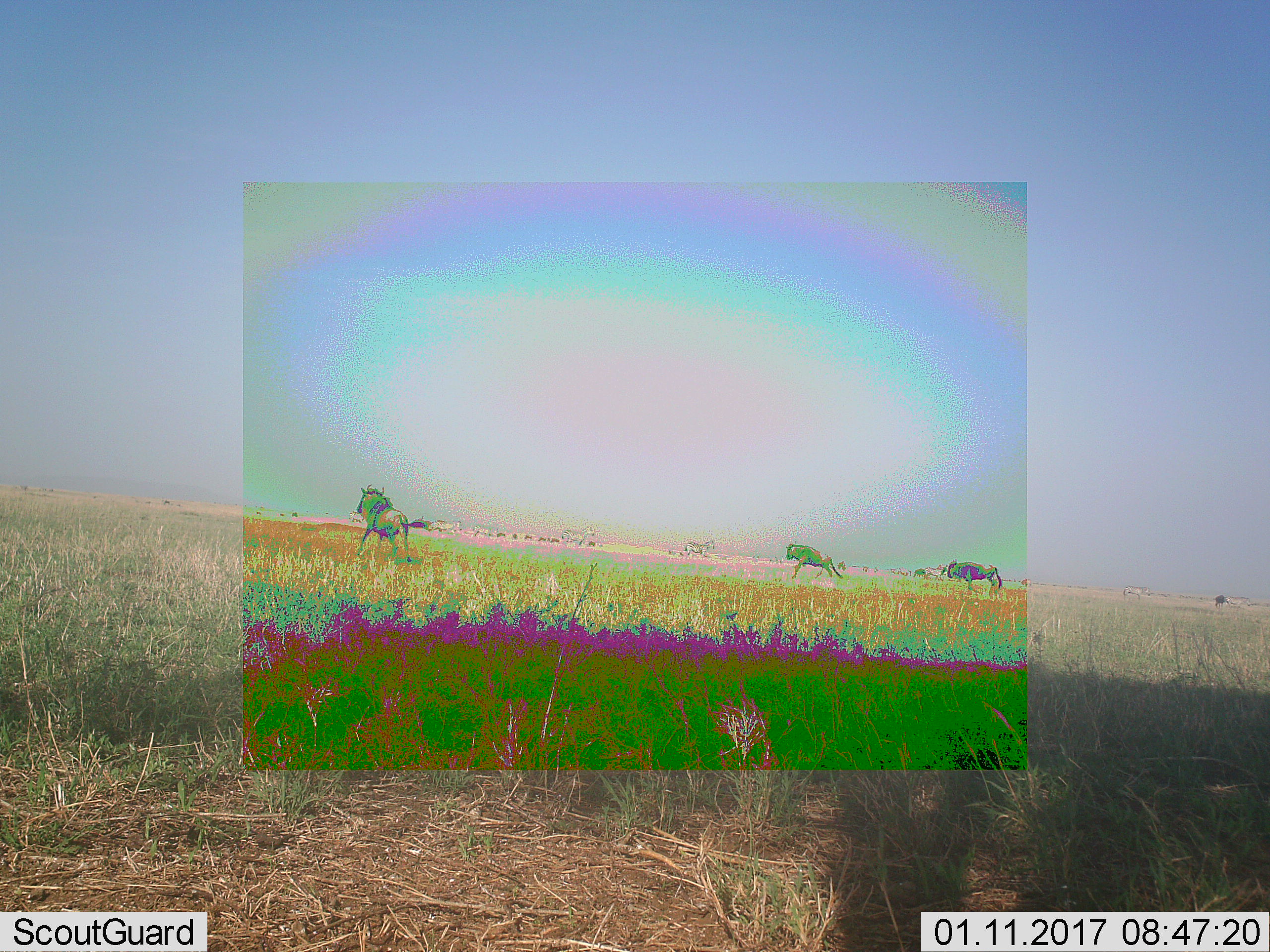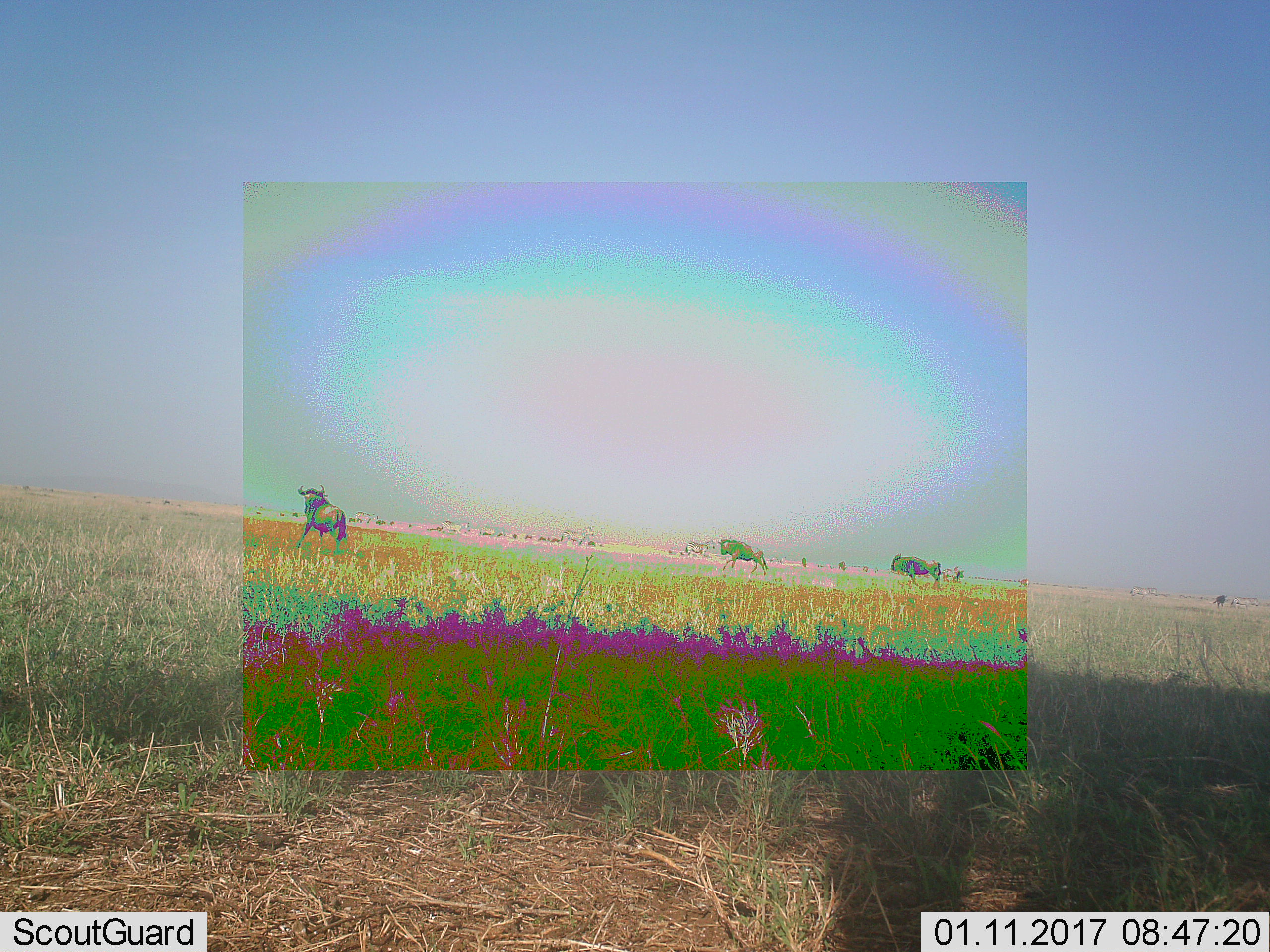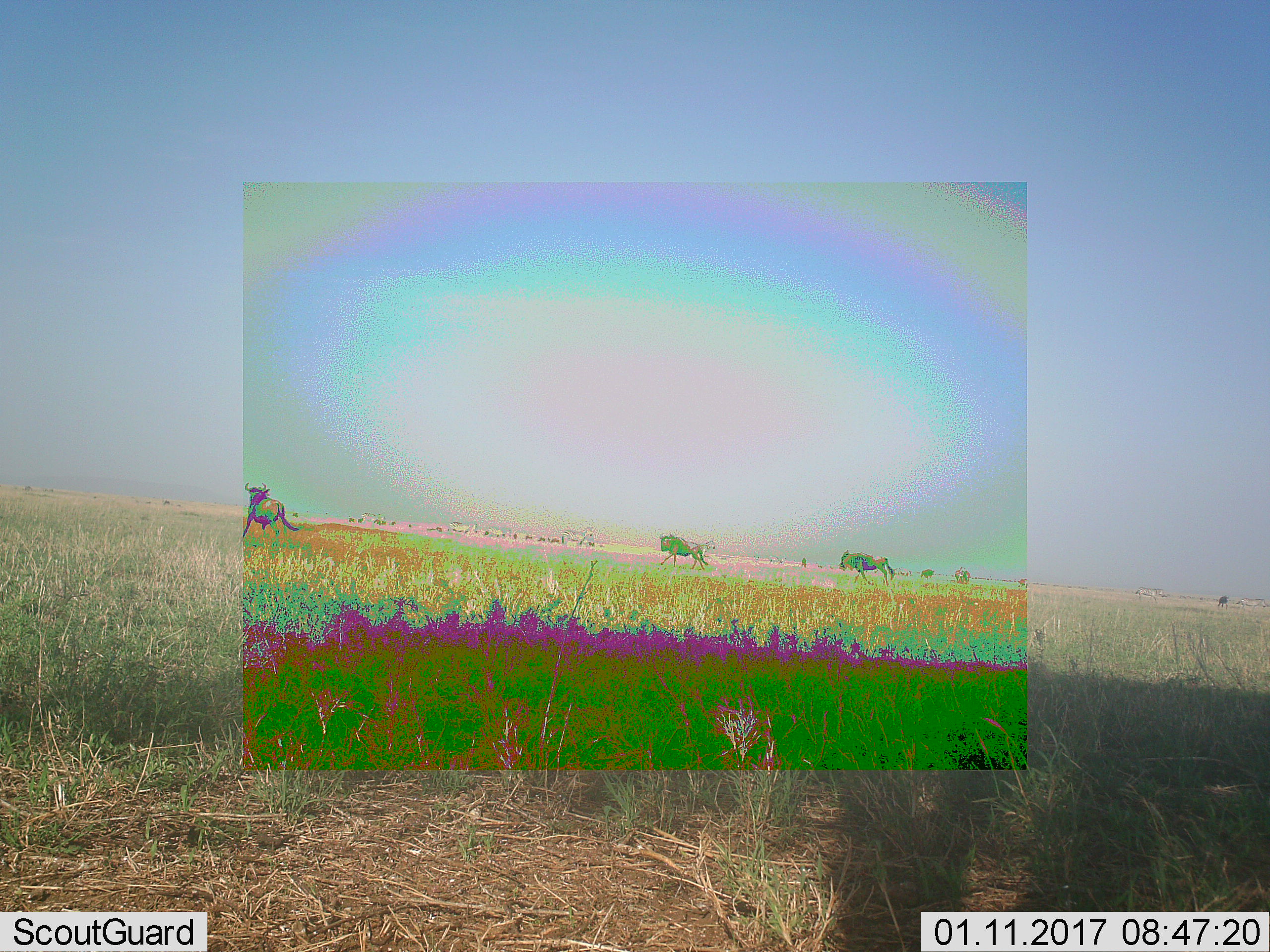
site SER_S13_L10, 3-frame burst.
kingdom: Animalia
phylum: Chordata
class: Mammalia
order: Artiodactyla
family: Bovidae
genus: Connochaetes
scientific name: Connochaetes taurinus taurinus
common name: blue wildebeest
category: wildebeestblue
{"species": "wildebeestblue (blue wildebeest) (Connochaetes taurinus taurinus)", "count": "11-50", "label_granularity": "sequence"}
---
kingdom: Animalia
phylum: Chordata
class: Mammalia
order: Perissodactyla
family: Equidae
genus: Equus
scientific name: Equus quagga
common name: plains zebra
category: zebraplains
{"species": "zebraplains (plains zebra) (Equus quagga)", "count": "8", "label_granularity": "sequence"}